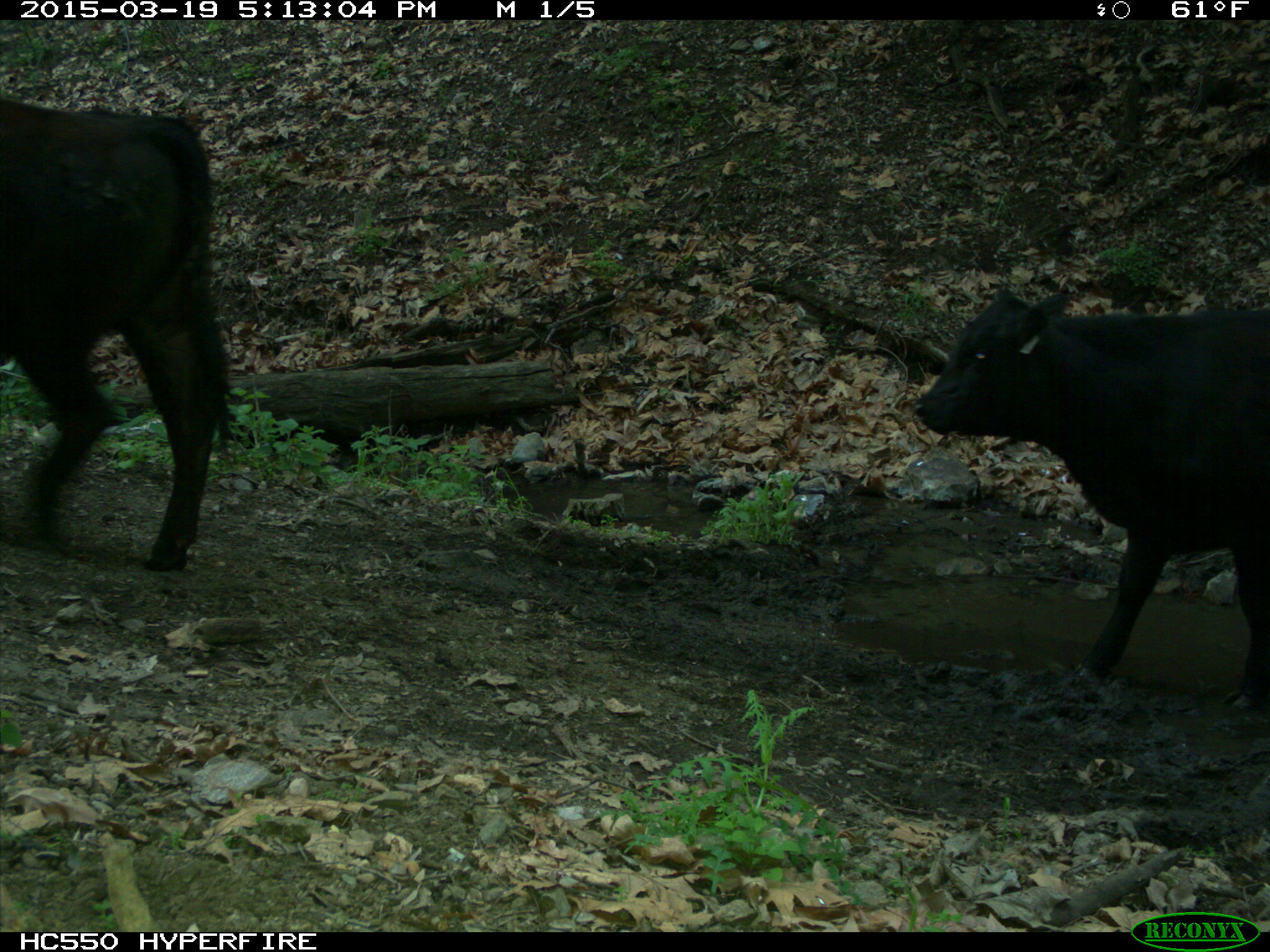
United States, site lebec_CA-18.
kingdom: Animalia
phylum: Chordata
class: Mammalia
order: Artiodactyla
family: Bovidae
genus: Bos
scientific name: Bos taurus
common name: domestic cow